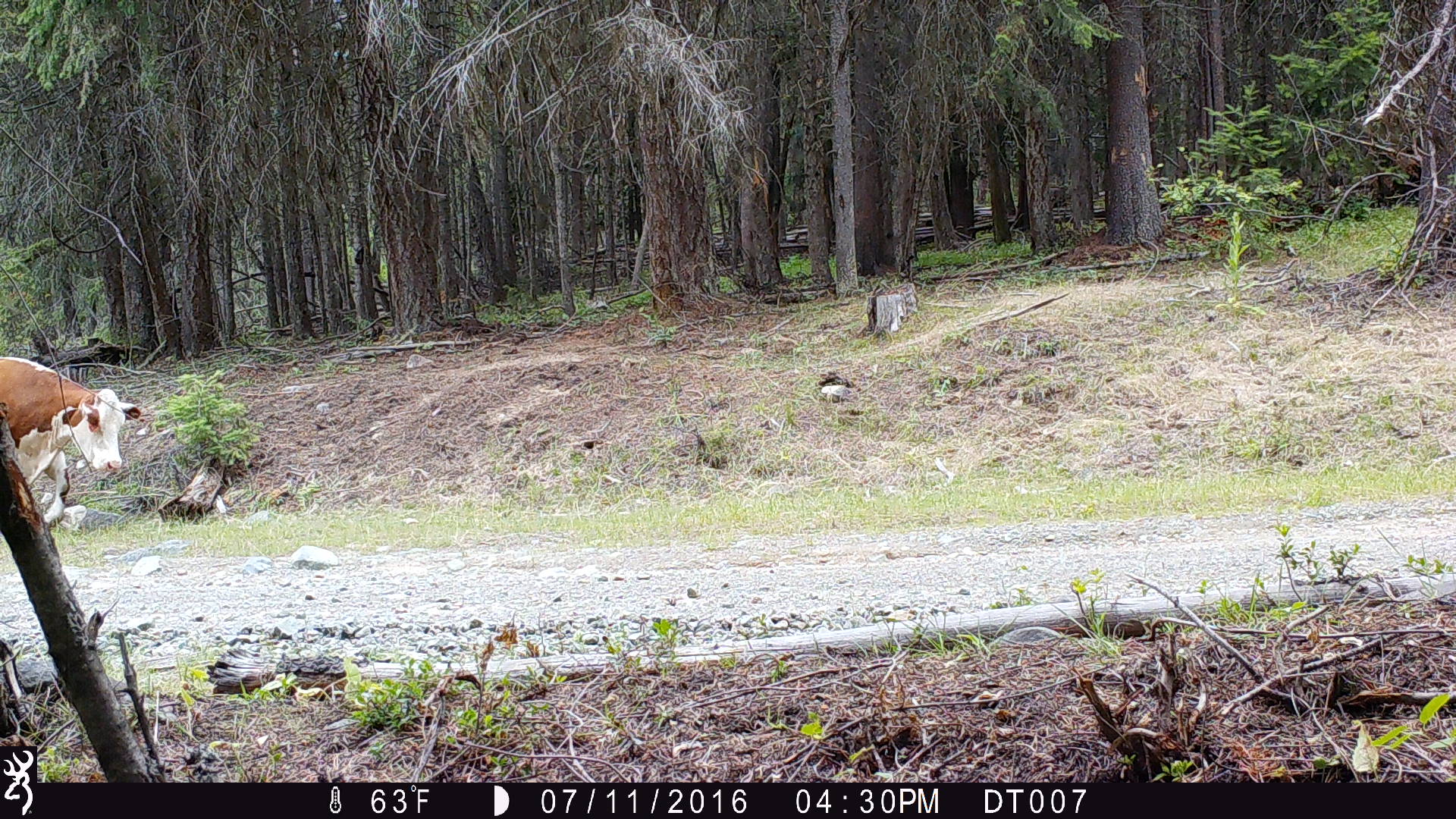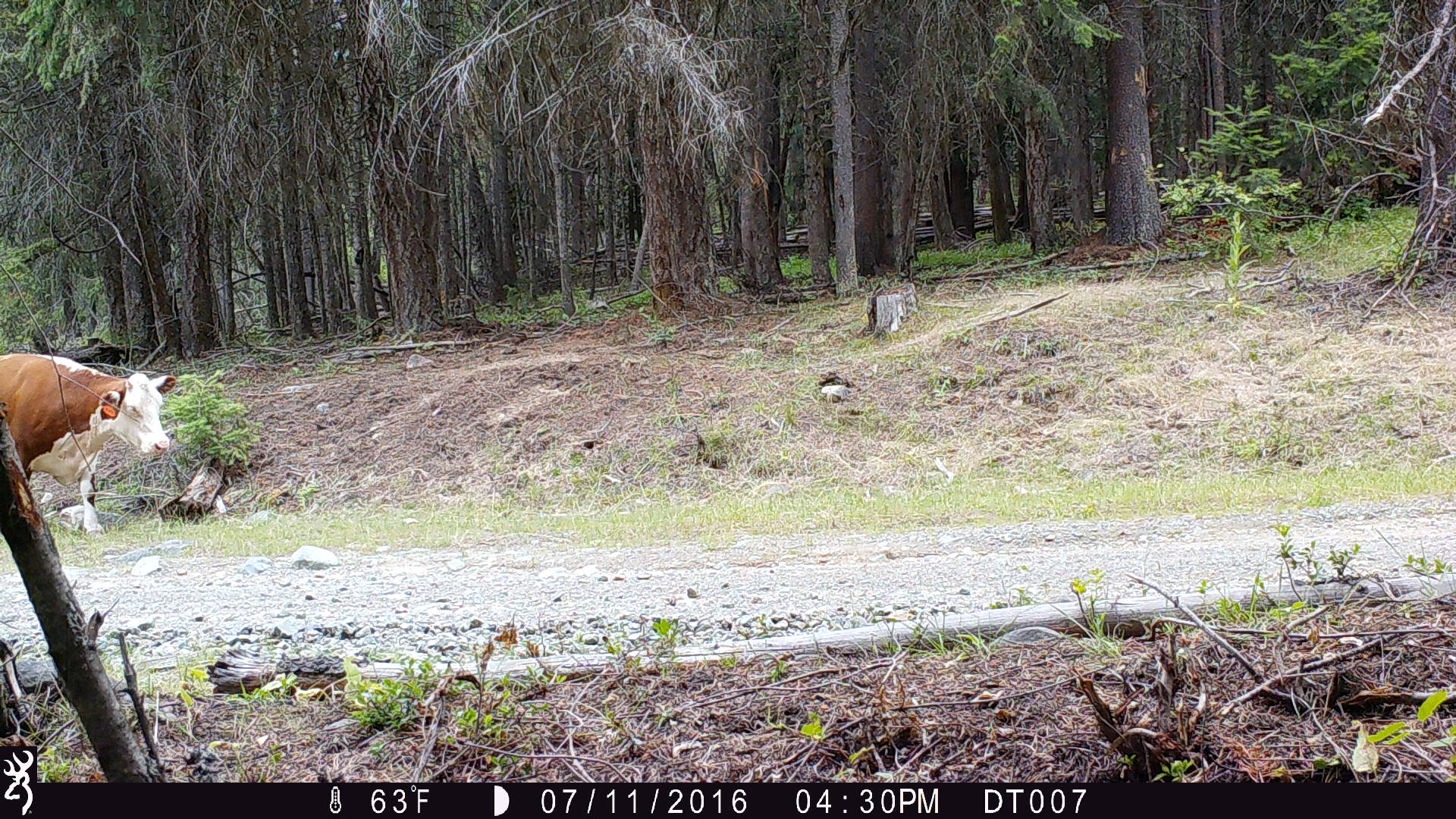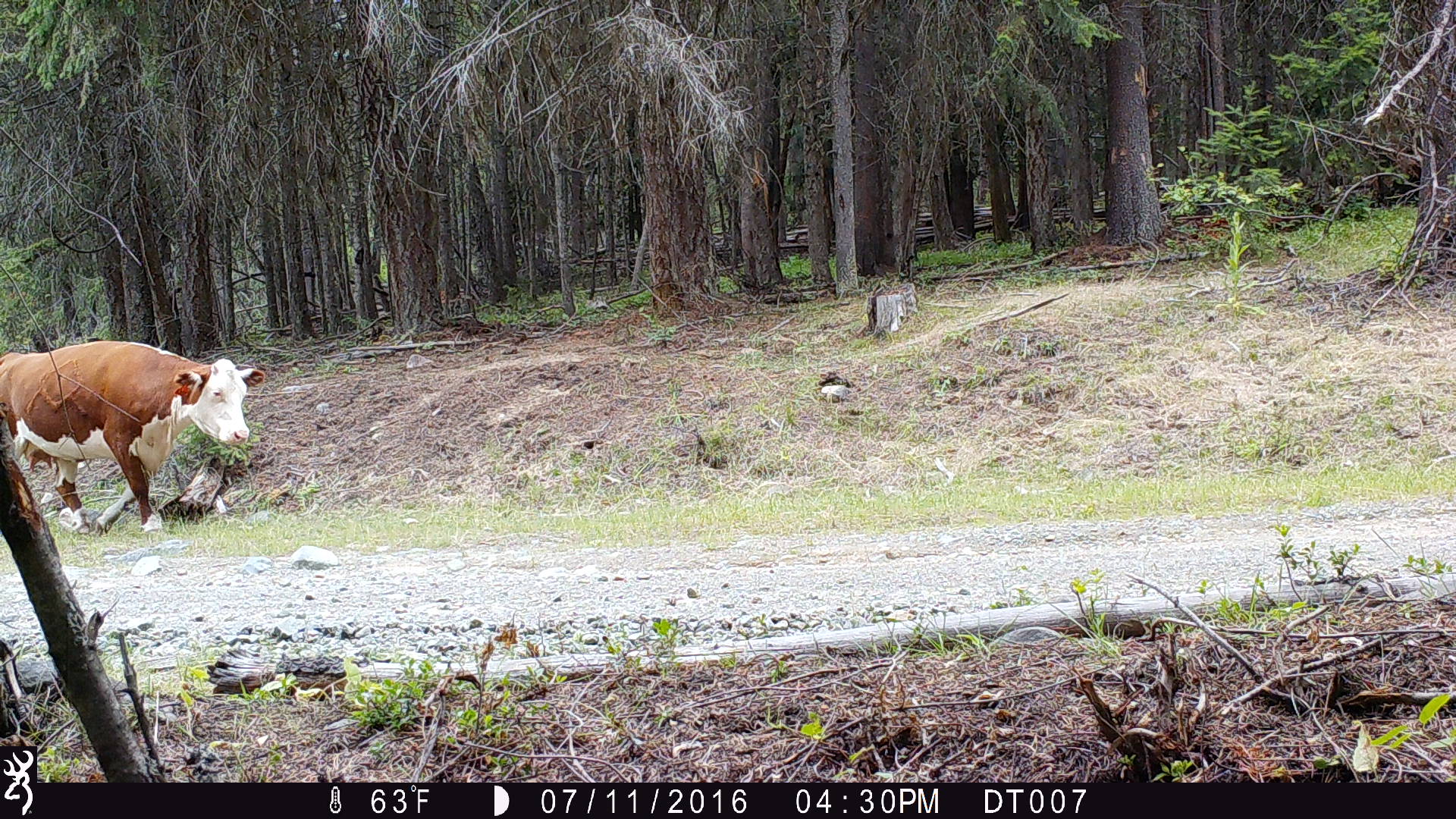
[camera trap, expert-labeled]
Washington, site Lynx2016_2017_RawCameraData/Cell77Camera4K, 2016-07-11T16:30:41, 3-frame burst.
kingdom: Animalia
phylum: Chordata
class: Mammalia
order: Artiodactyla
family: Bovidae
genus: Bos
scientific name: Bos taurus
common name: domestic cattle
Domestic cattle (Bos taurus). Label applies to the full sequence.